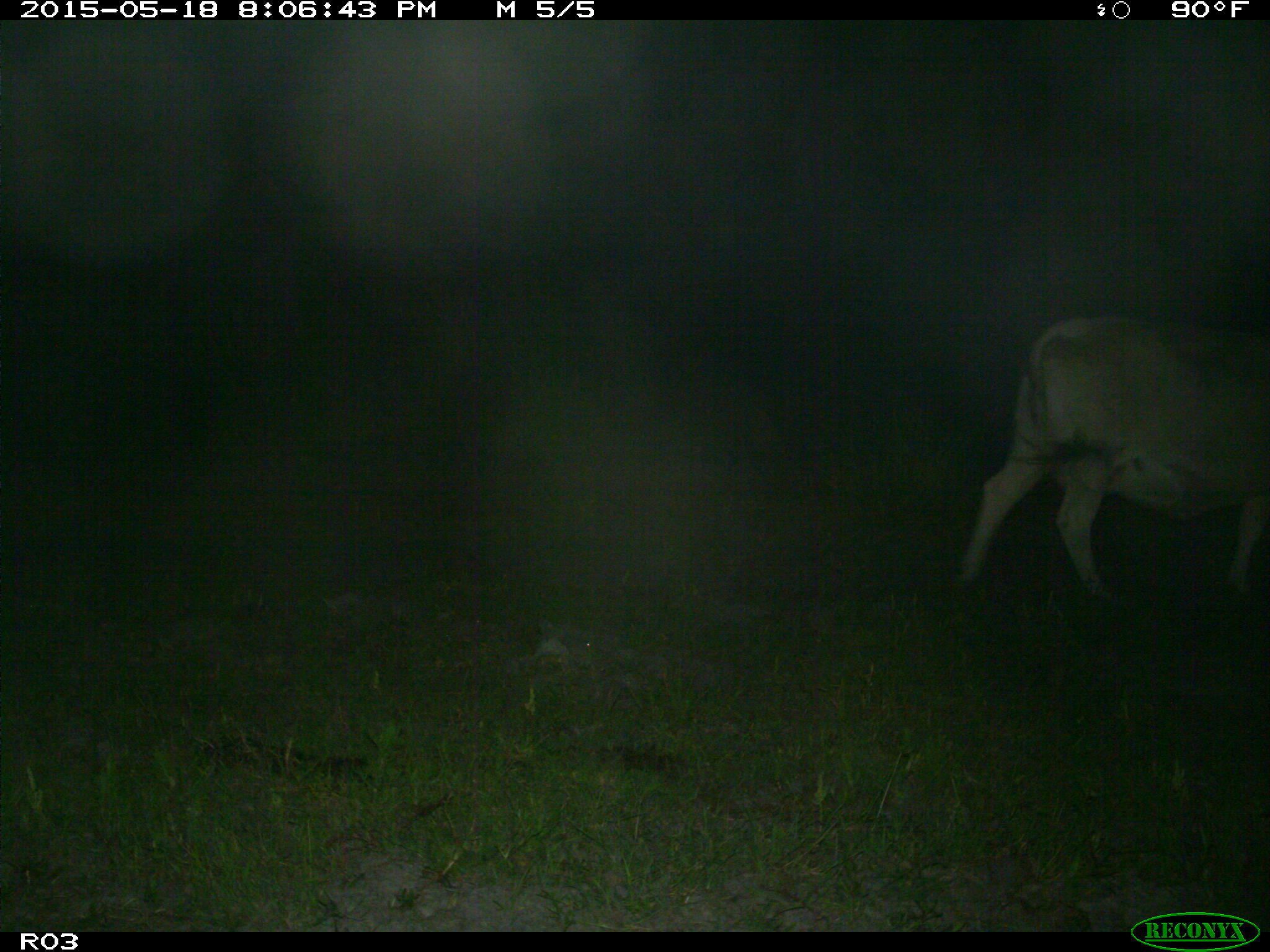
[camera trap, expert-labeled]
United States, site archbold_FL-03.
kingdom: Animalia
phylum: Chordata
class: Mammalia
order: Artiodactyla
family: Bovidae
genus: Bos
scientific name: Bos taurus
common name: domestic cow